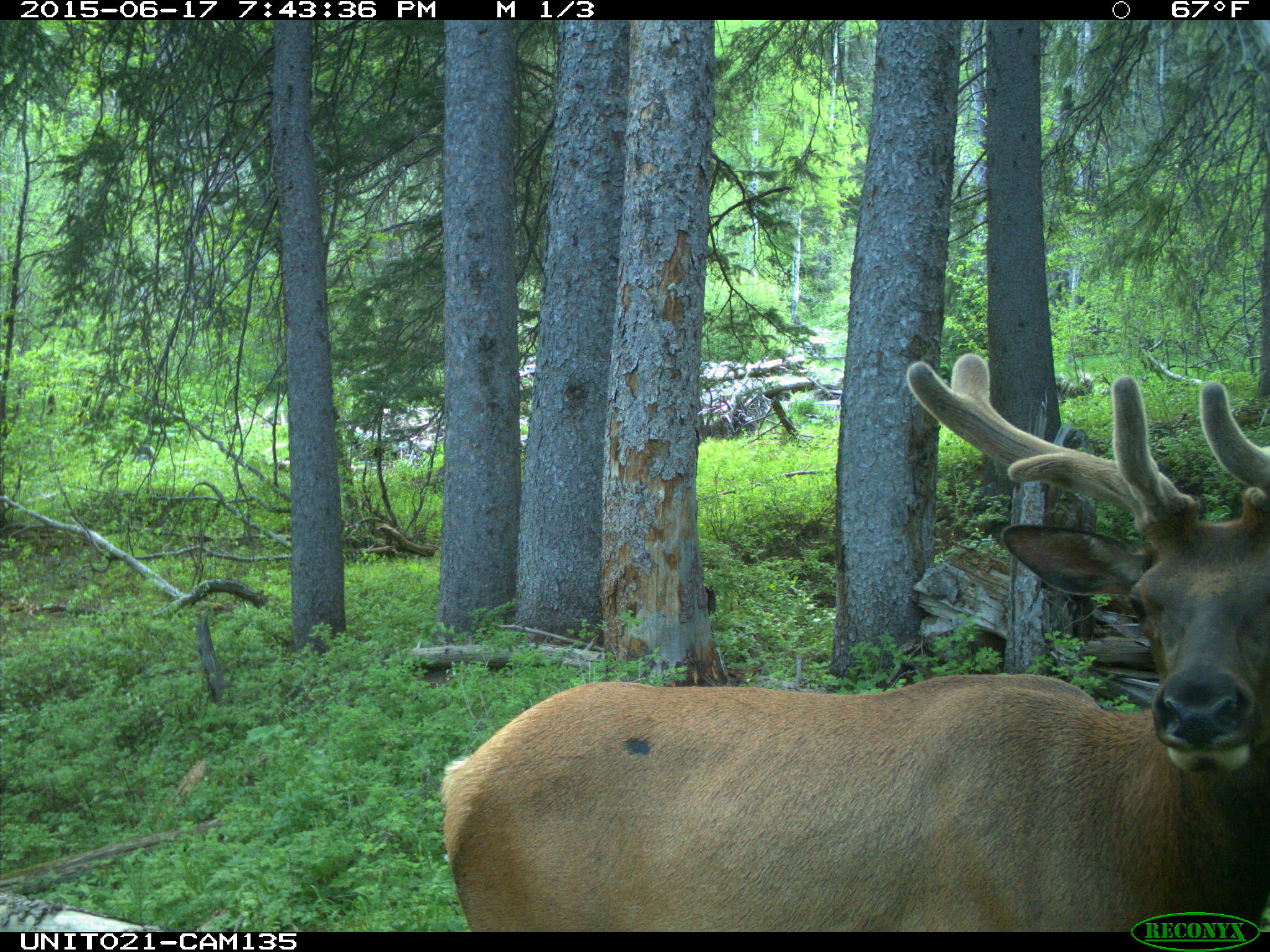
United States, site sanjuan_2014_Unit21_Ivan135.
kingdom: Animalia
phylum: Chordata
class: Mammalia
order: Artiodactyla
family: Cervidae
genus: Cervus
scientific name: Cervus elaphus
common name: red deer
Cervus elaphus (red deer).